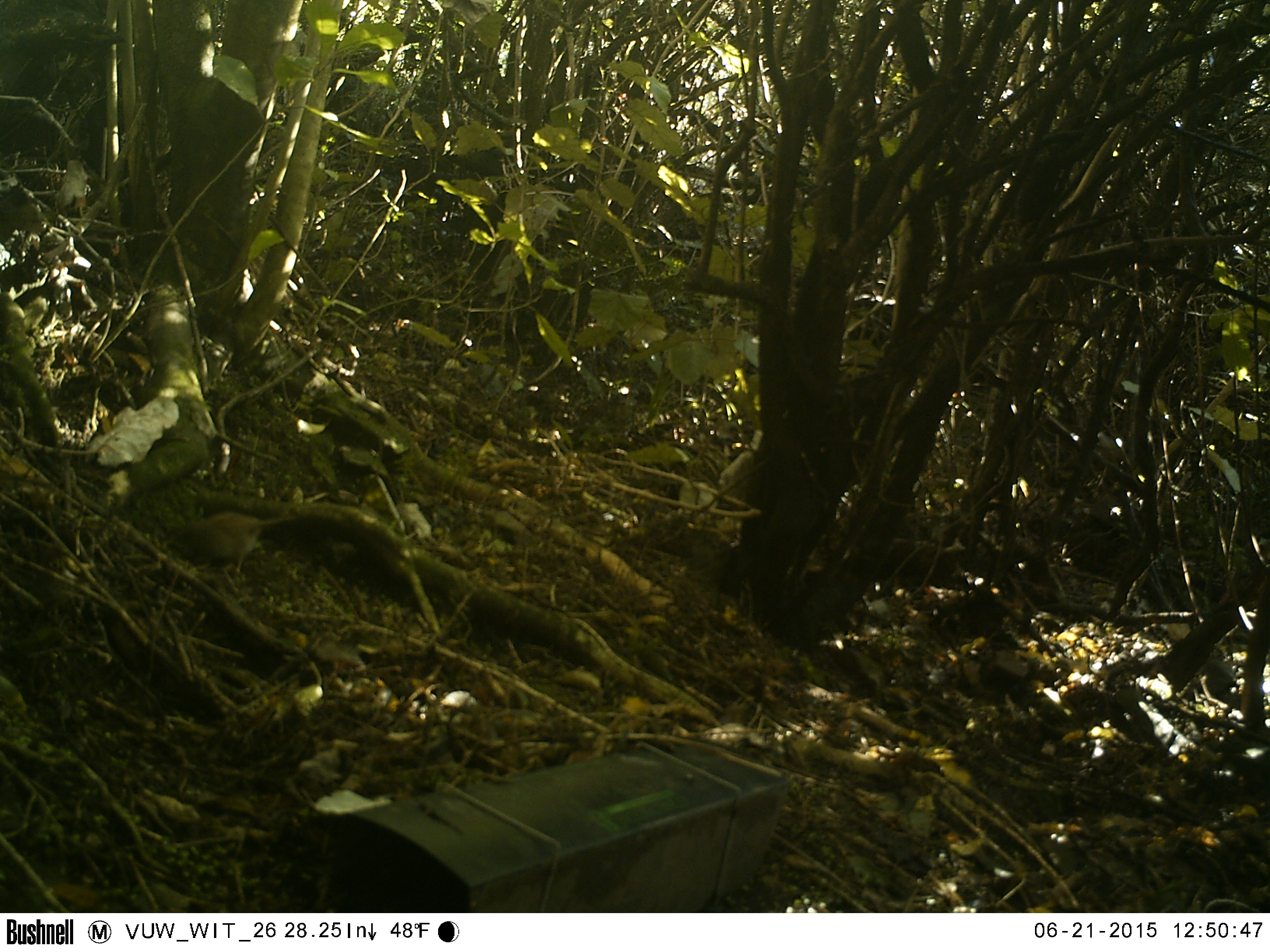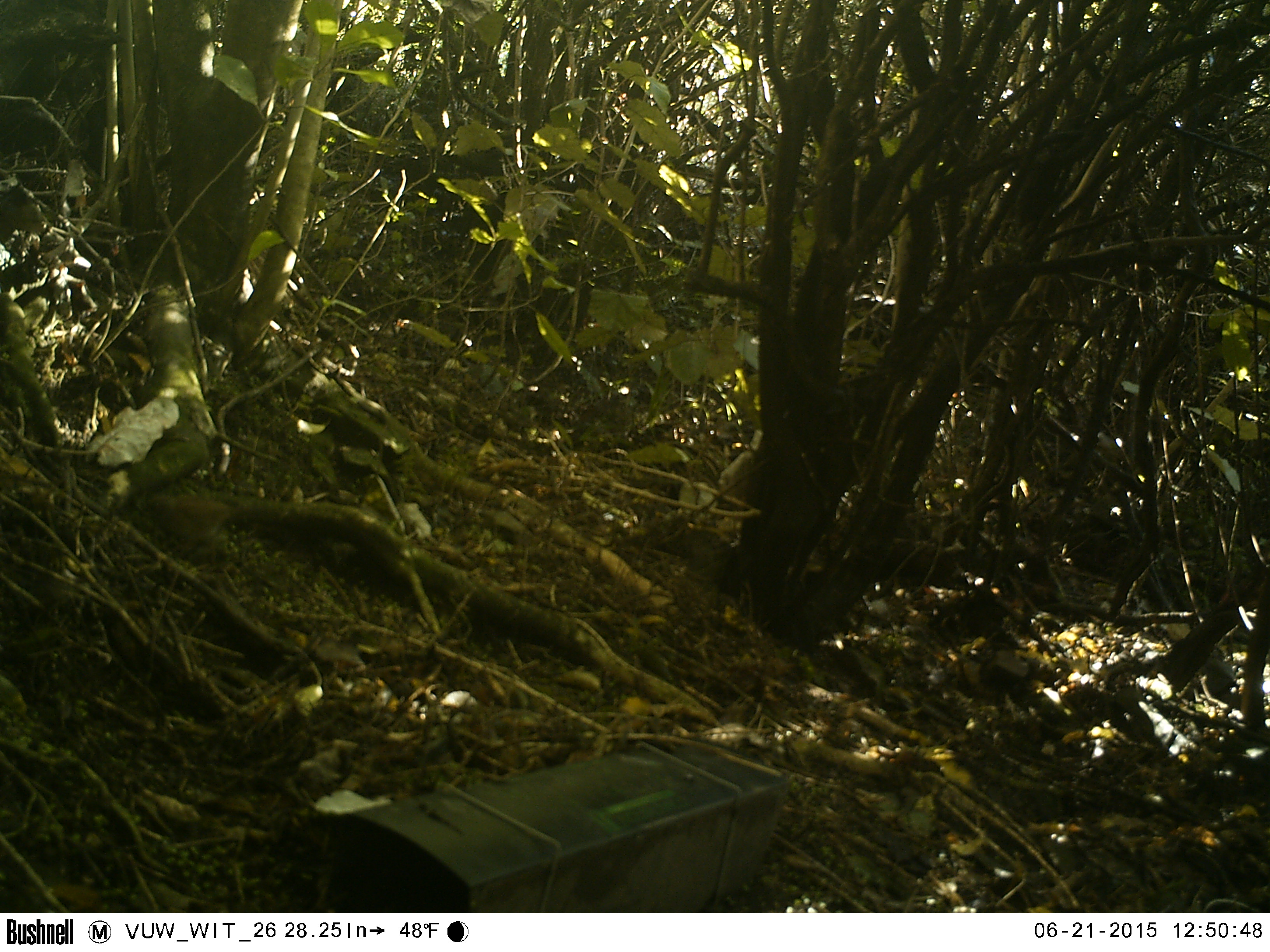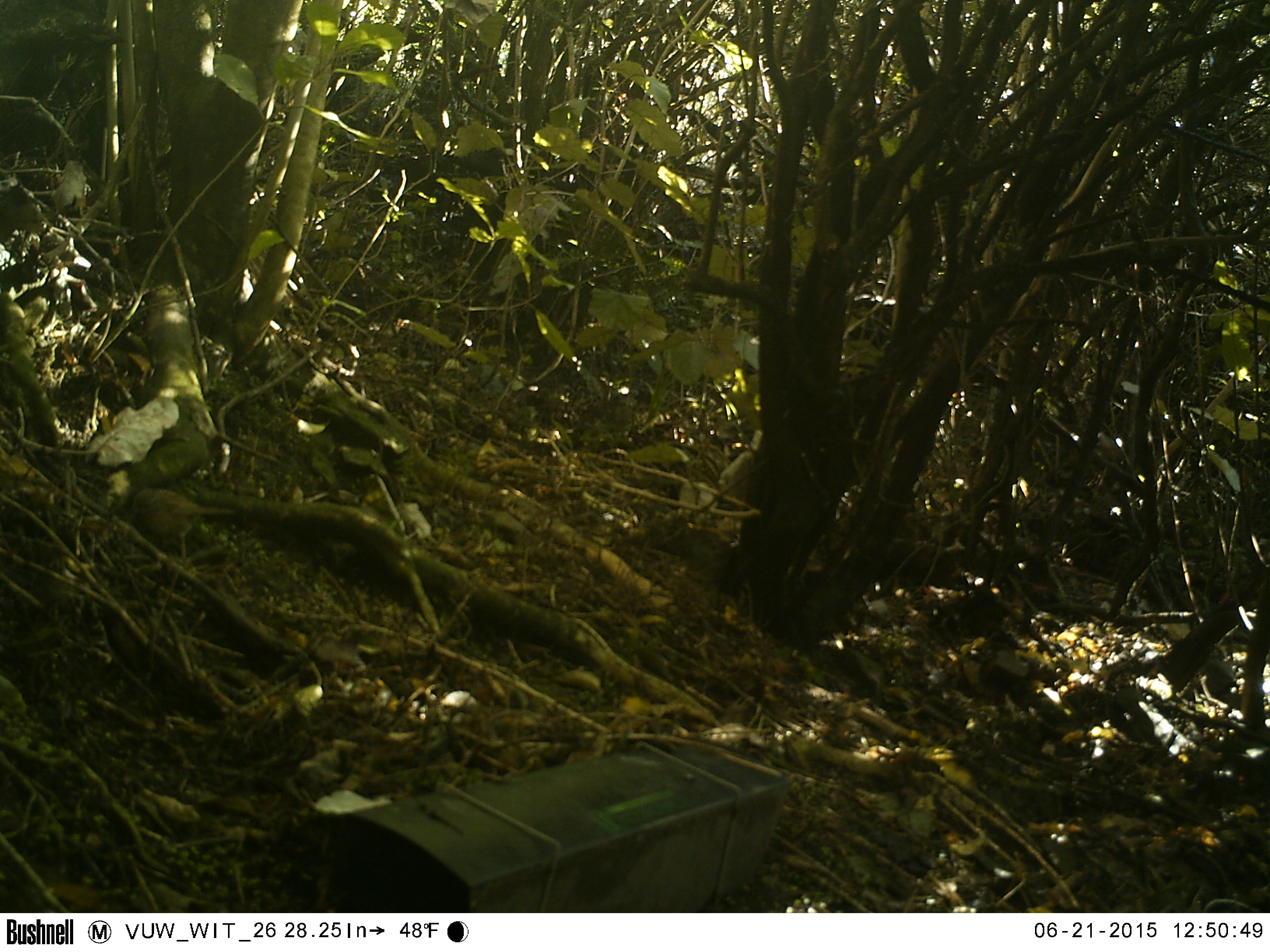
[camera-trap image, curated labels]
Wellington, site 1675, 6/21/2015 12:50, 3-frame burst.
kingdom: Animalia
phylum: Chordata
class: Aves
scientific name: Aves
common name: bird